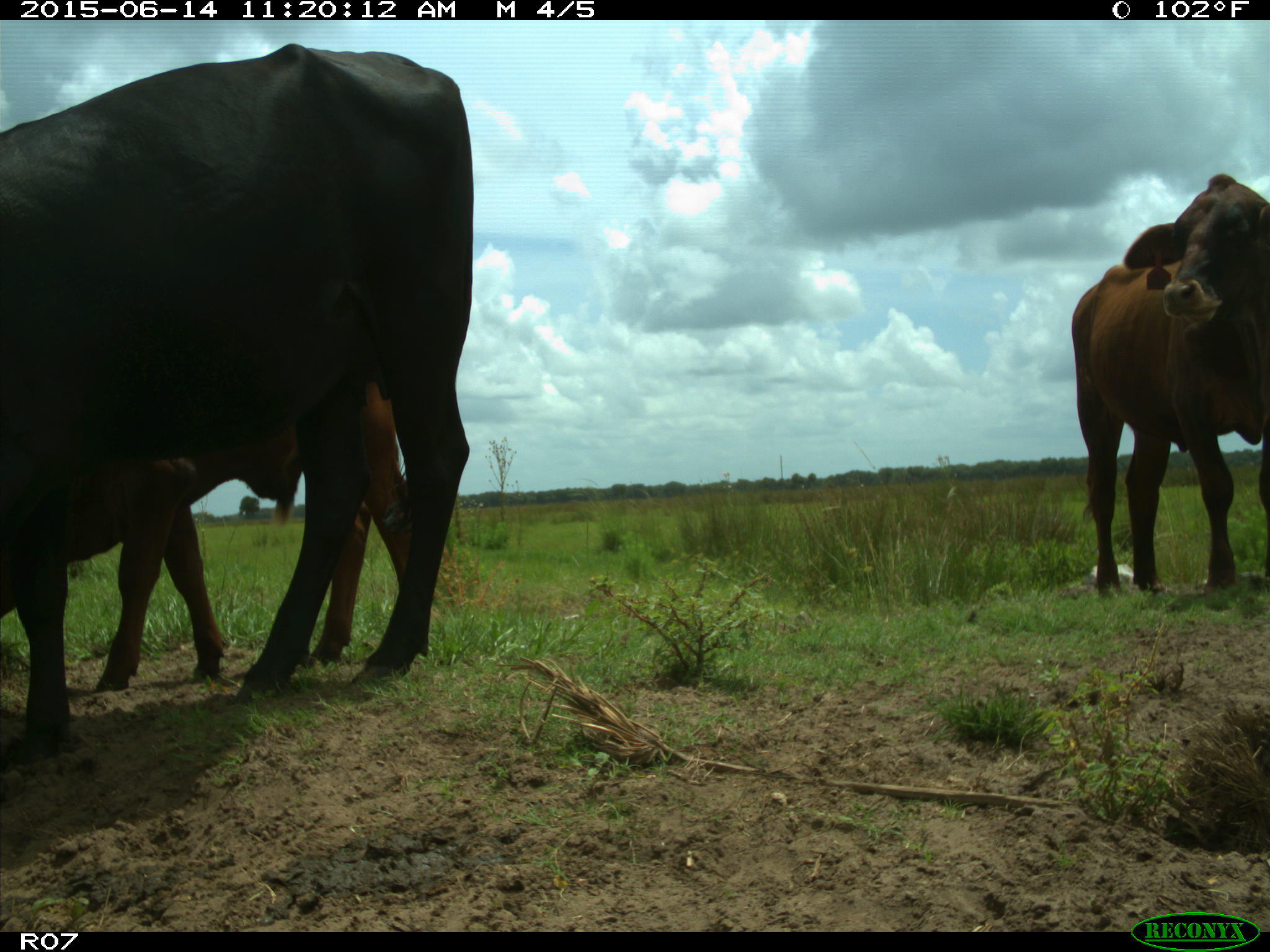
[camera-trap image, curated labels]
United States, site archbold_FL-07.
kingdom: Animalia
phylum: Chordata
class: Mammalia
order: Artiodactyla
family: Bovidae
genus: Bos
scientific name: Bos taurus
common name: domestic cow